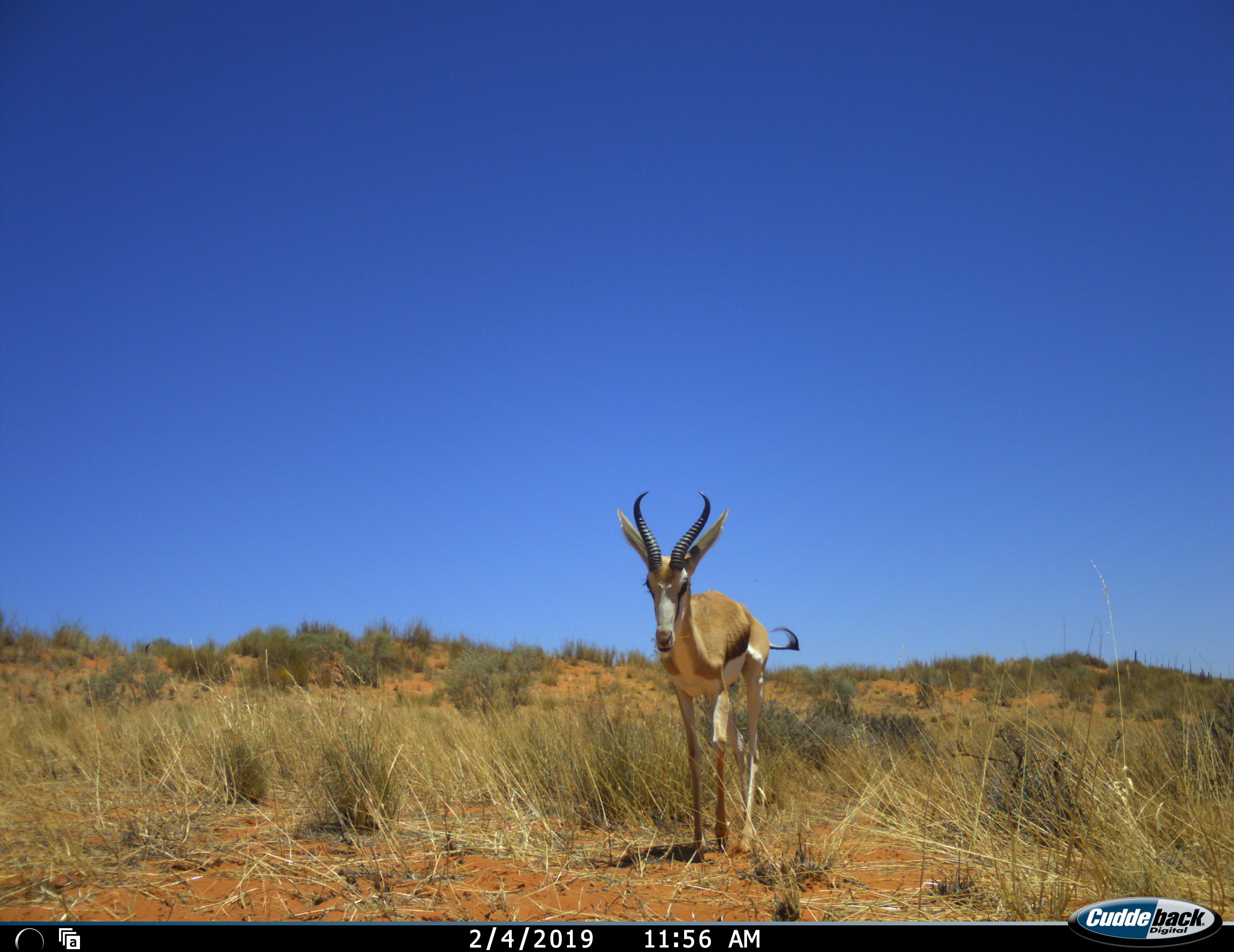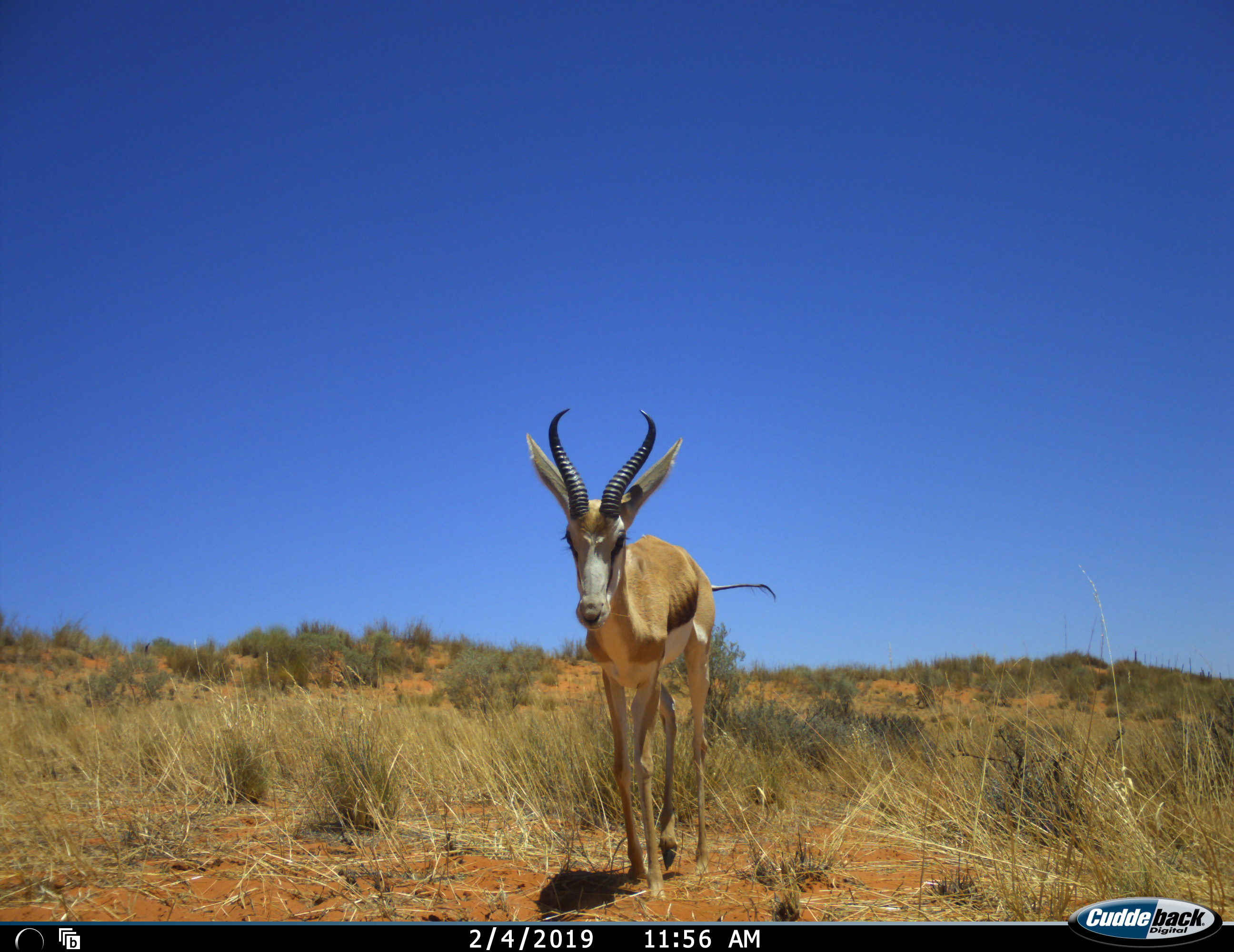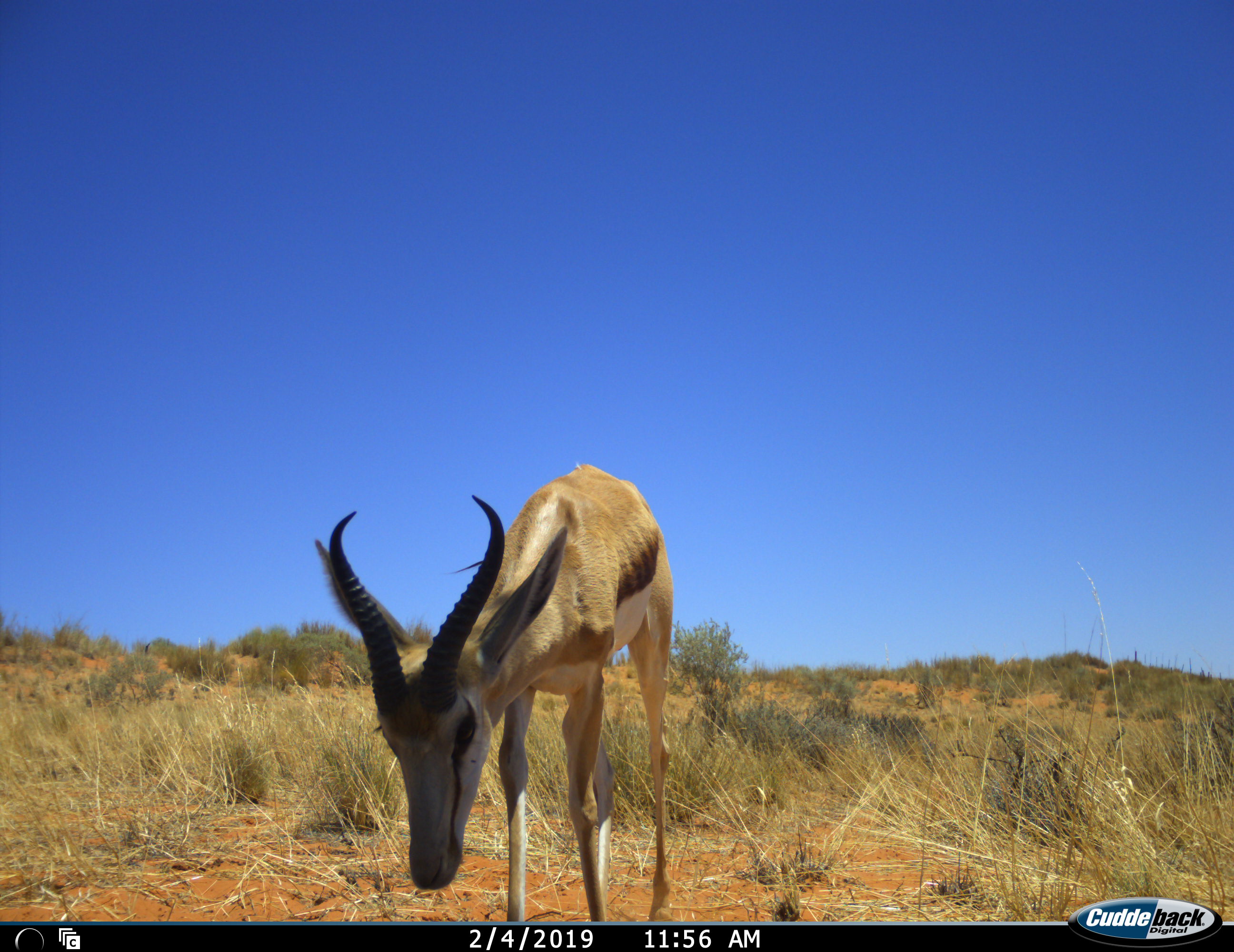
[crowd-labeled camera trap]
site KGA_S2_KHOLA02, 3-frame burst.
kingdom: Animalia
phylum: Chordata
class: Mammalia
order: Artiodactyla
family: Bovidae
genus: Antidorcas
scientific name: Antidorcas marsupialis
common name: springbok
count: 1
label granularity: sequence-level